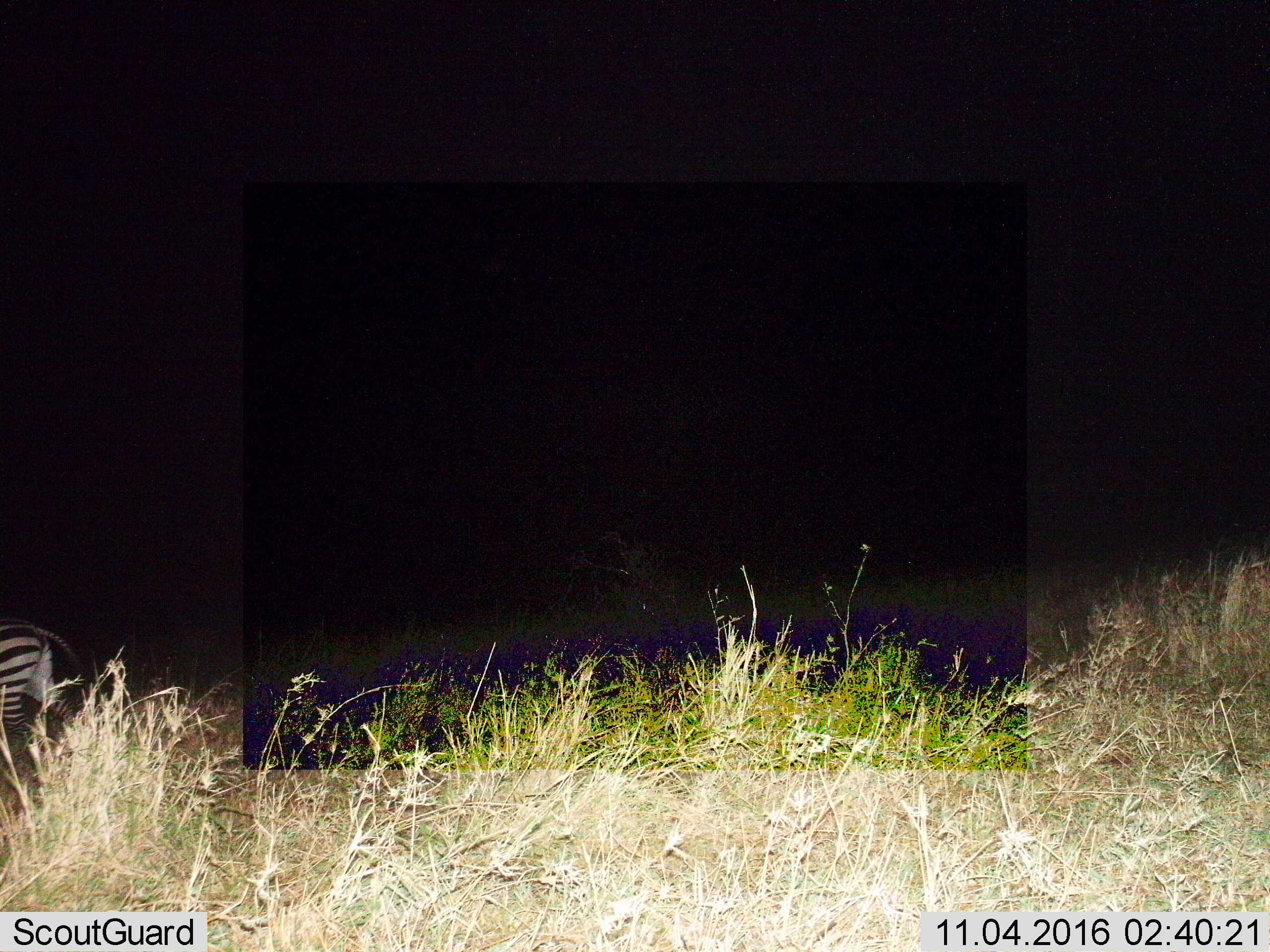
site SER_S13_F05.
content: unidentified animal